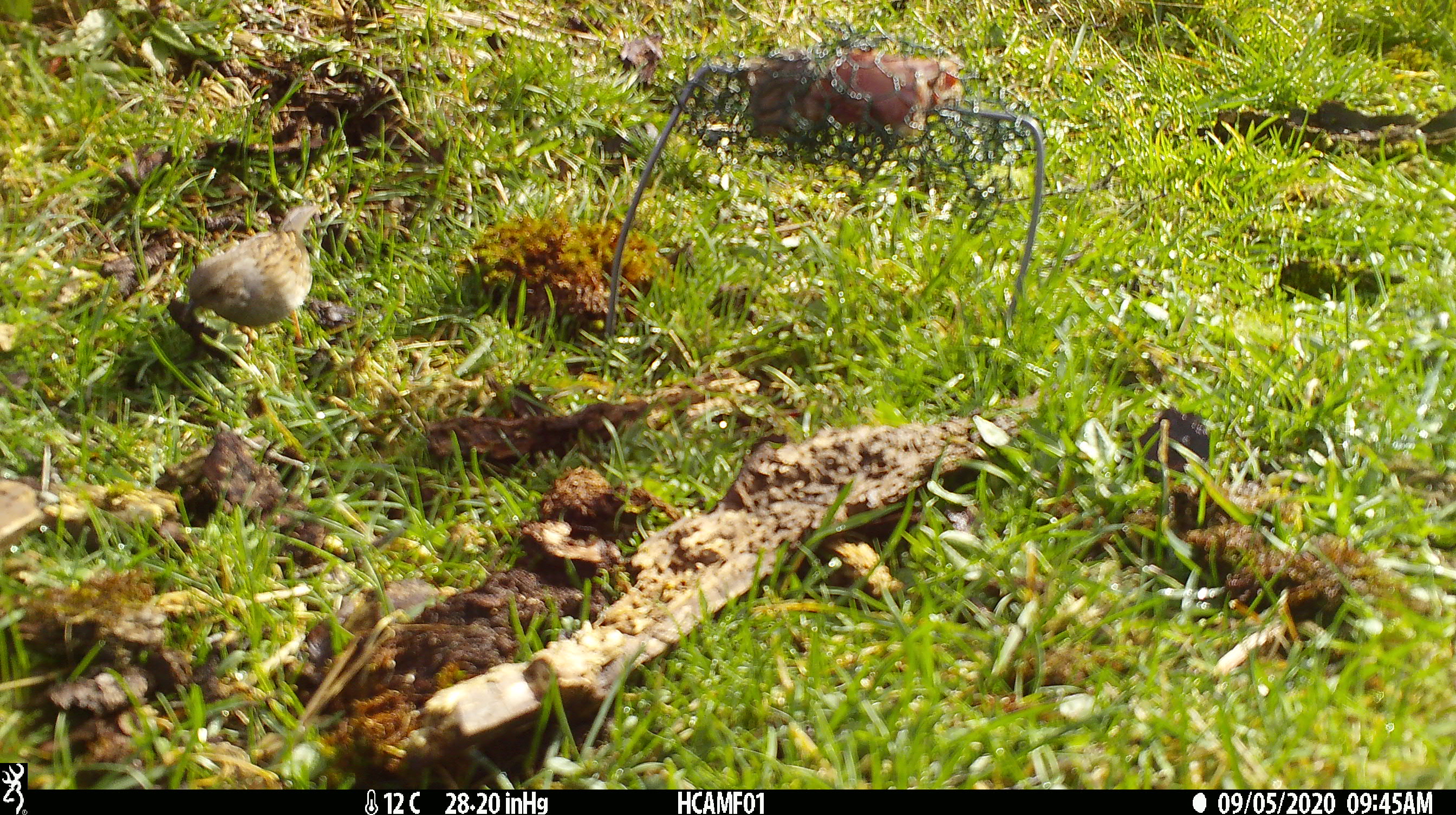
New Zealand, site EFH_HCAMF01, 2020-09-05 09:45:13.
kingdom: Animalia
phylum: Chordata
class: Aves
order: Passeriformes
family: Prunellidae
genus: Prunella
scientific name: Prunella modularis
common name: dunnock